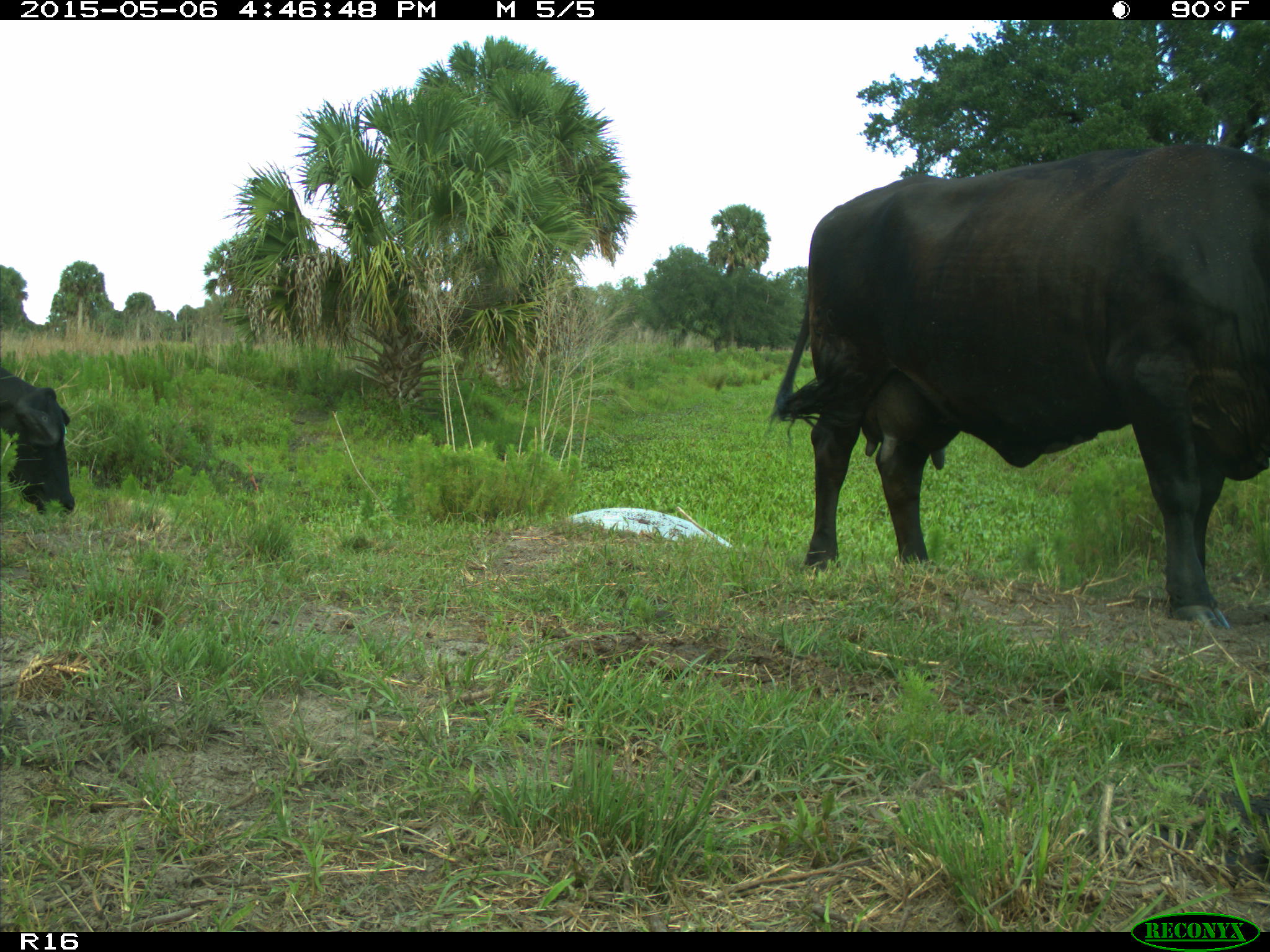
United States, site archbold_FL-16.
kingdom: Animalia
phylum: Chordata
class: Mammalia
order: Artiodactyla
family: Bovidae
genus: Bos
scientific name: Bos taurus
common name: domestic cow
Bos taurus (domestic cow).